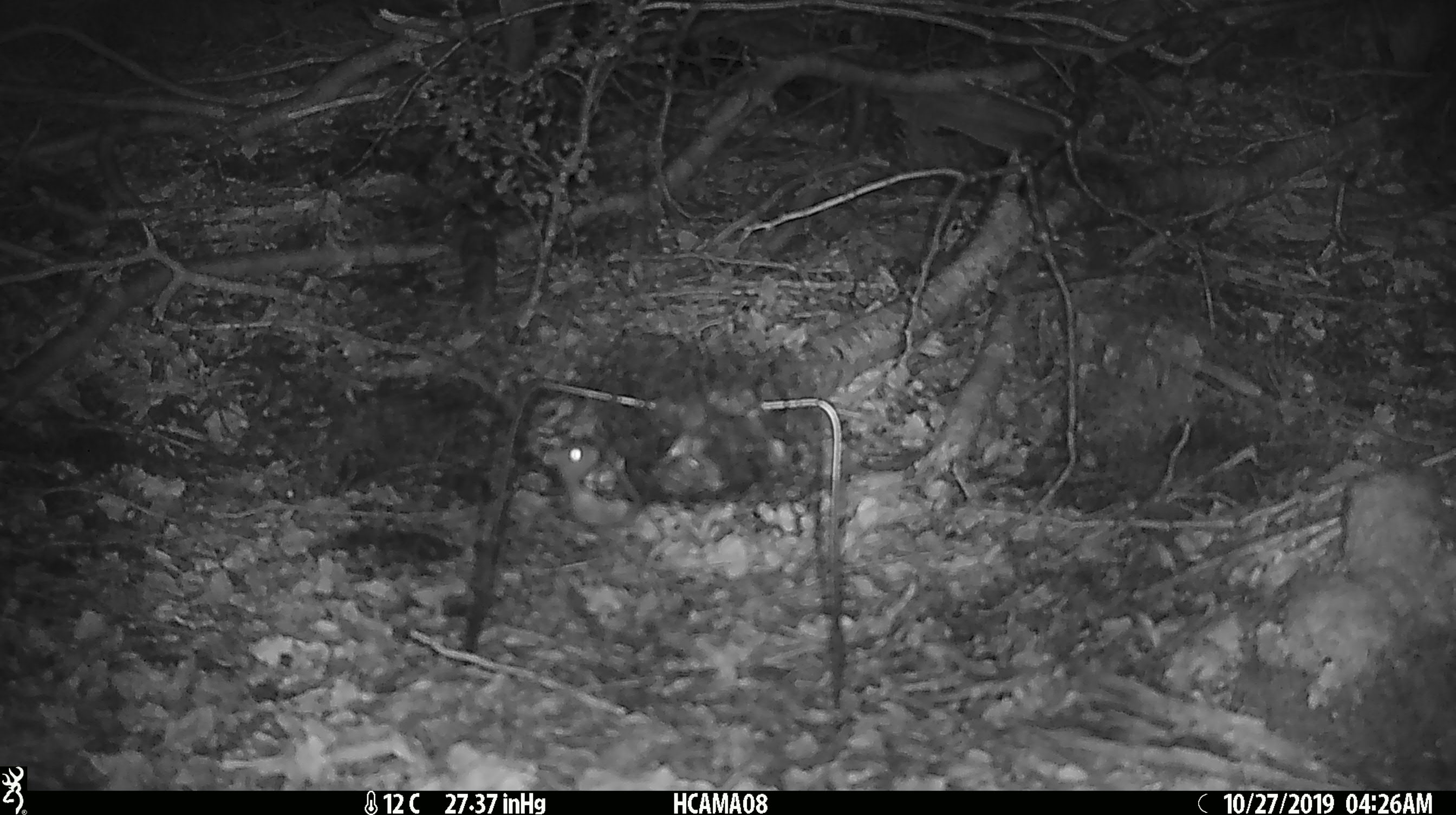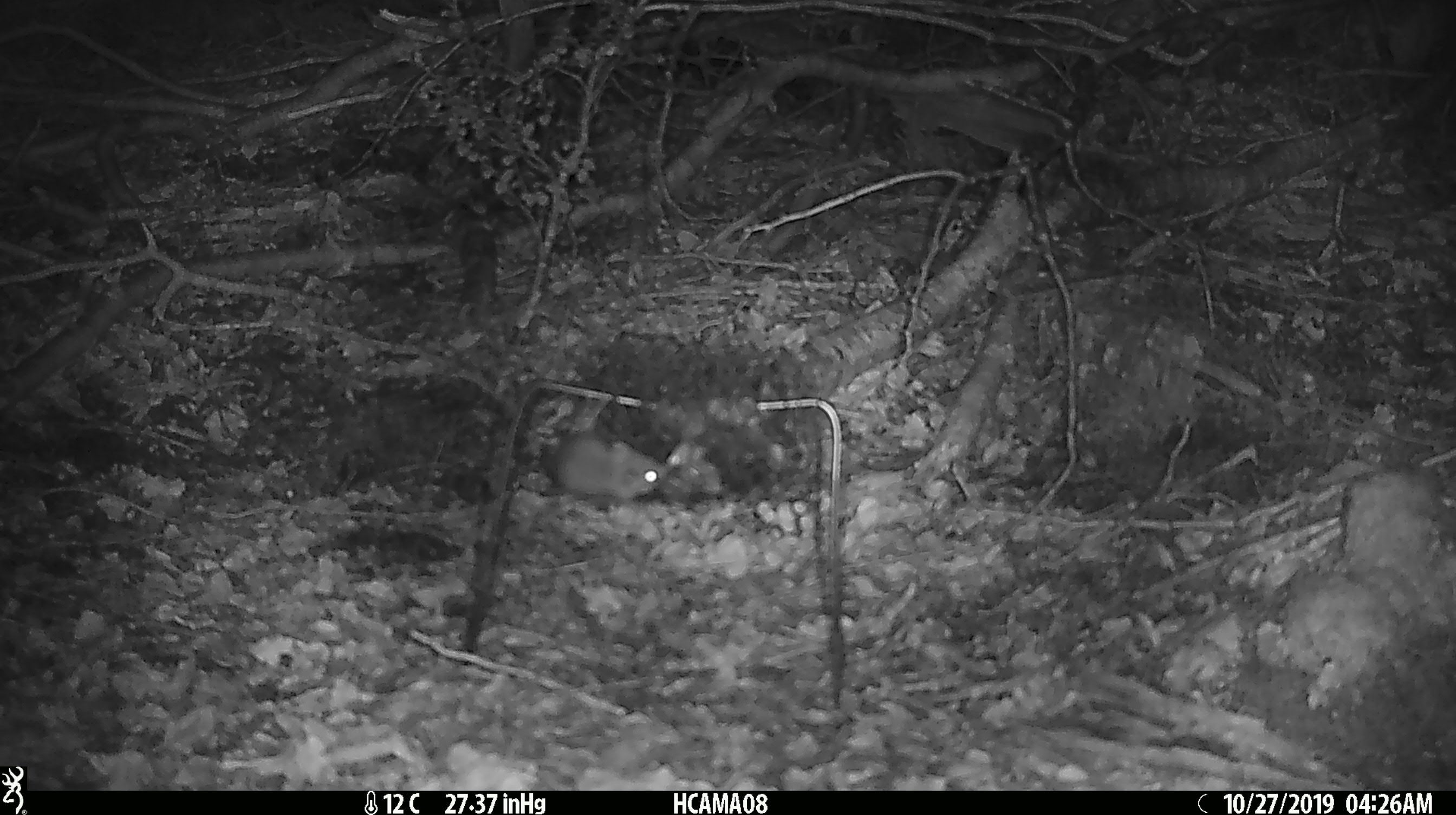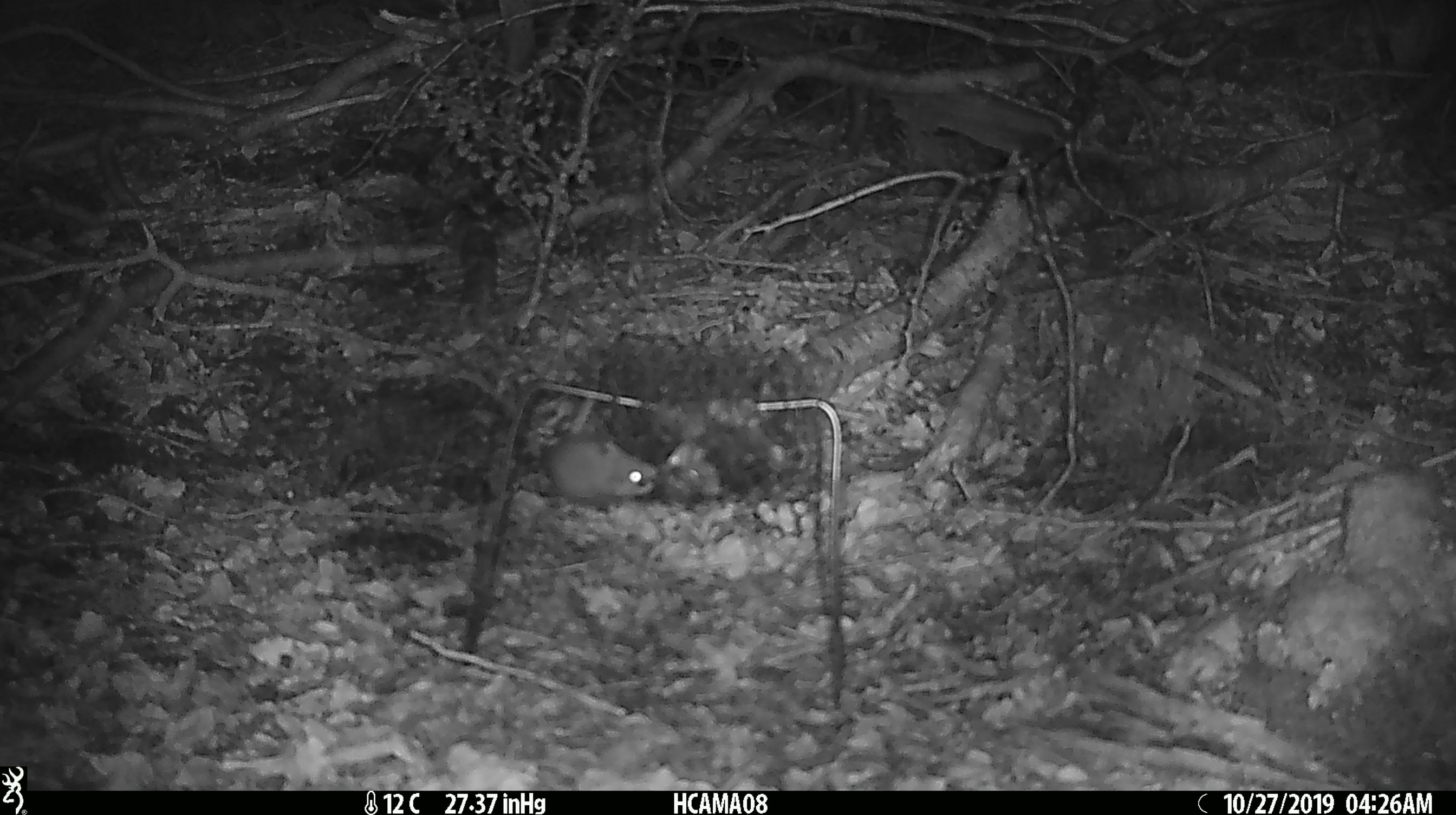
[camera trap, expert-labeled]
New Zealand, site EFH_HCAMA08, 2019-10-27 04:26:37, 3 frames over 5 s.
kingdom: Animalia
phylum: Chordata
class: Mammalia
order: Rodentia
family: Muridae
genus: Mus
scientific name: Mus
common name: mouse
Mouse (Mus).